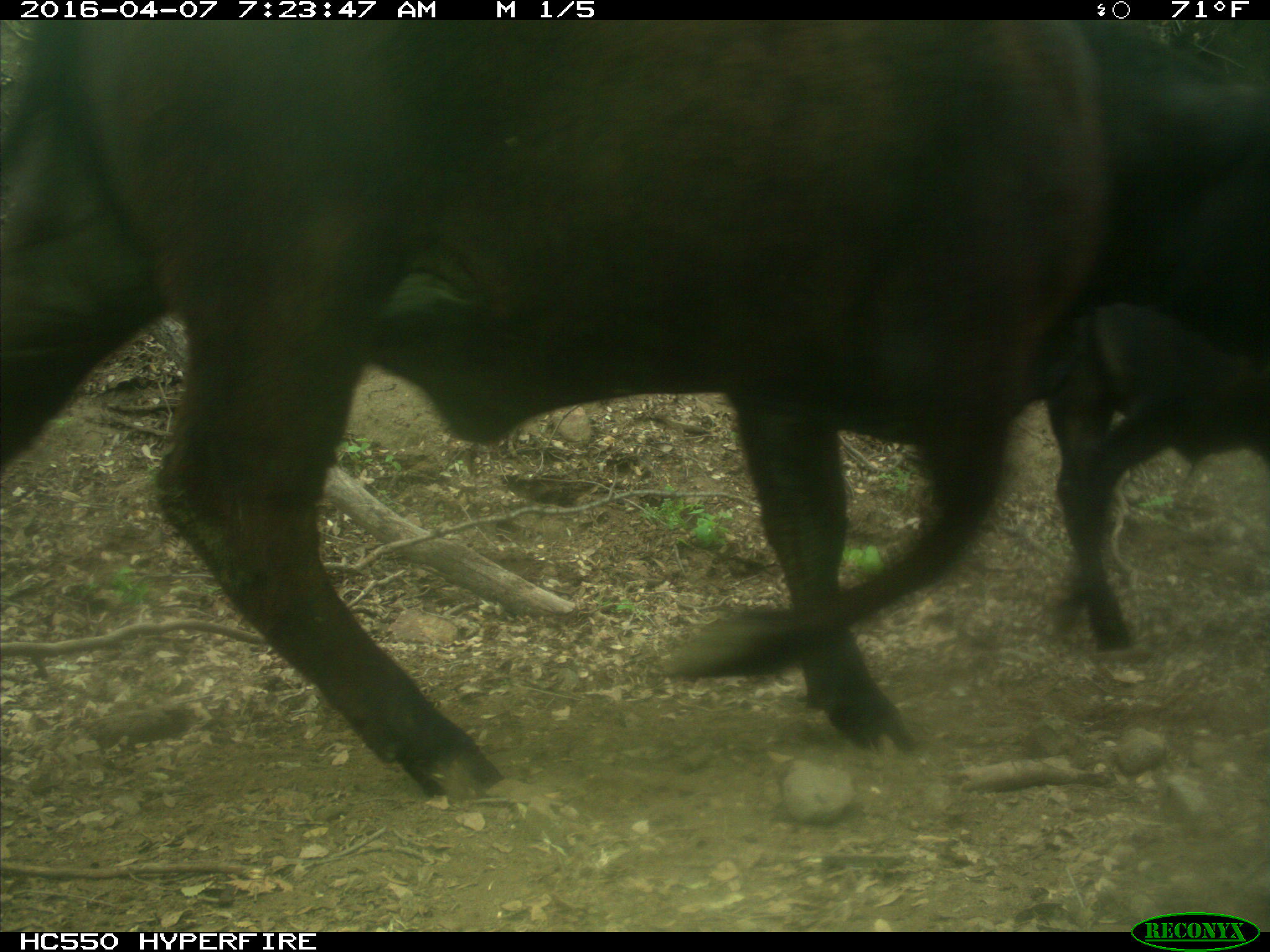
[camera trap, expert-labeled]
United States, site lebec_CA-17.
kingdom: Animalia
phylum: Chordata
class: Mammalia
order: Artiodactyla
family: Bovidae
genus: Bos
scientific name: Bos taurus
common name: domestic cow